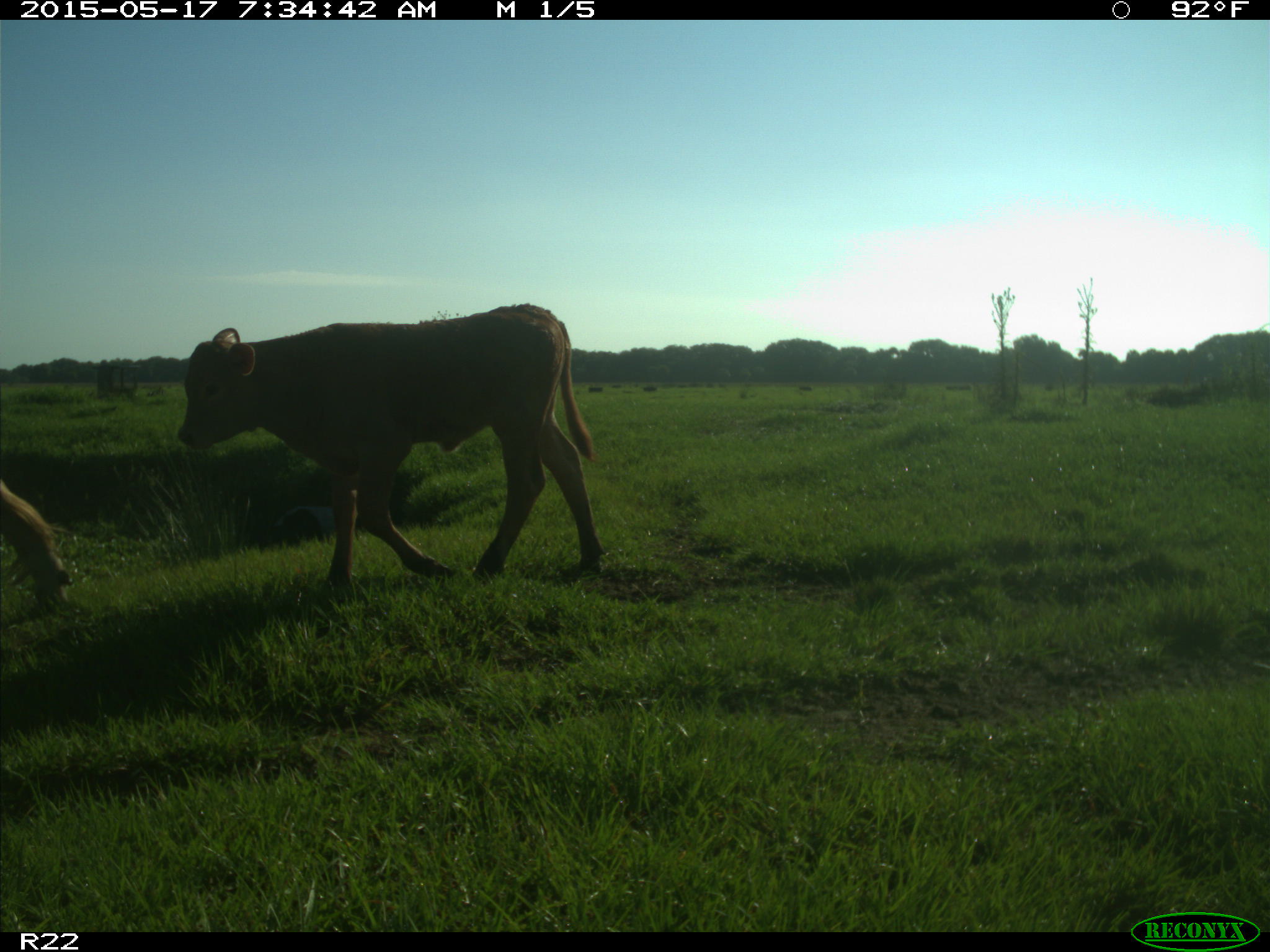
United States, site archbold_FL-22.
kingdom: Animalia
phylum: Chordata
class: Mammalia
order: Artiodactyla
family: Bovidae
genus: Bos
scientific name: Bos taurus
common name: domestic cow